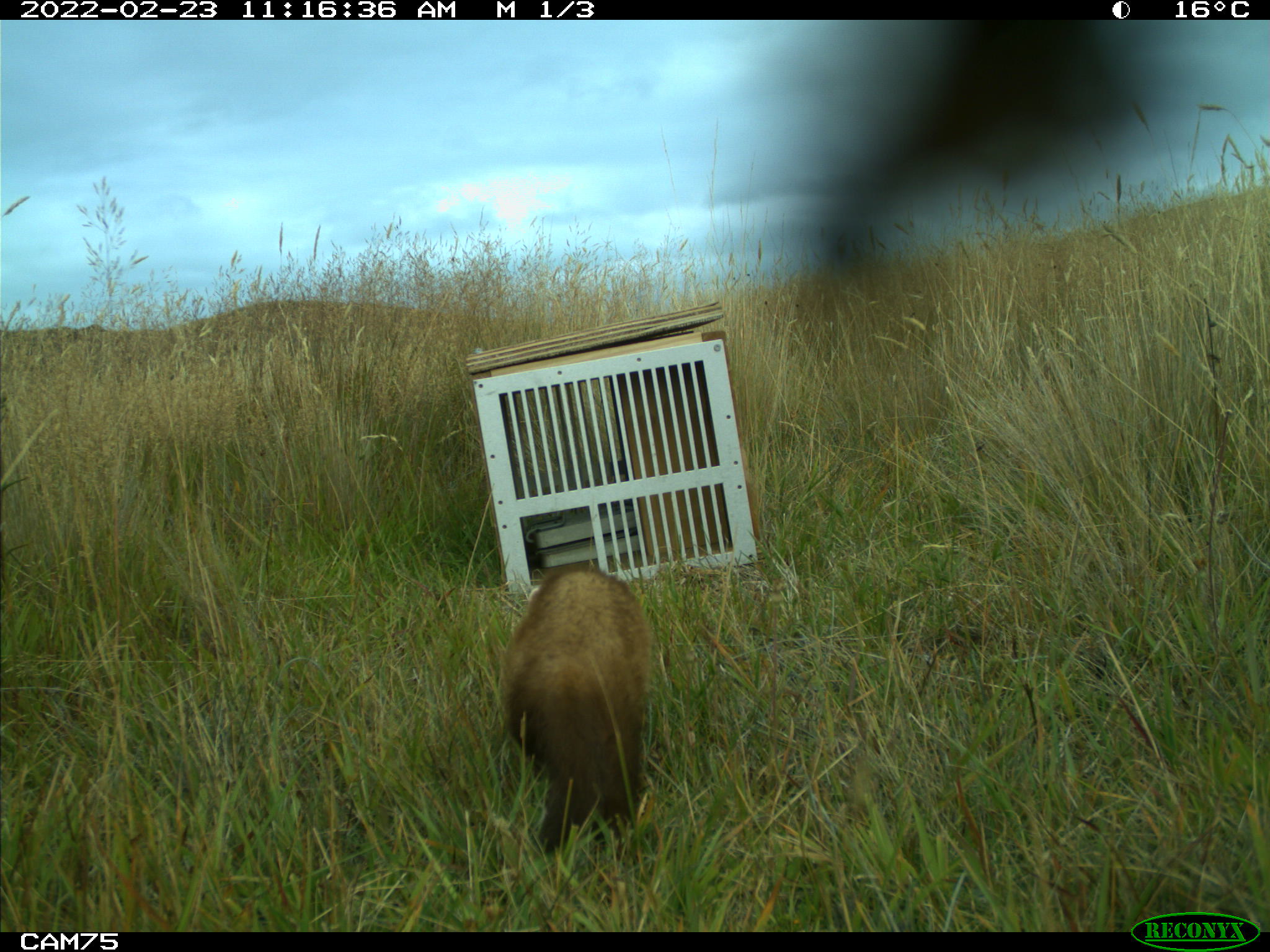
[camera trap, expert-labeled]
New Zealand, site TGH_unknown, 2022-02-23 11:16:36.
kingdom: Animalia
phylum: Chordata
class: Mammalia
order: Carnivora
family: Mustelidae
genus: Mustela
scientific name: Mustela furo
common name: ferret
Ferret (Mustela furo).